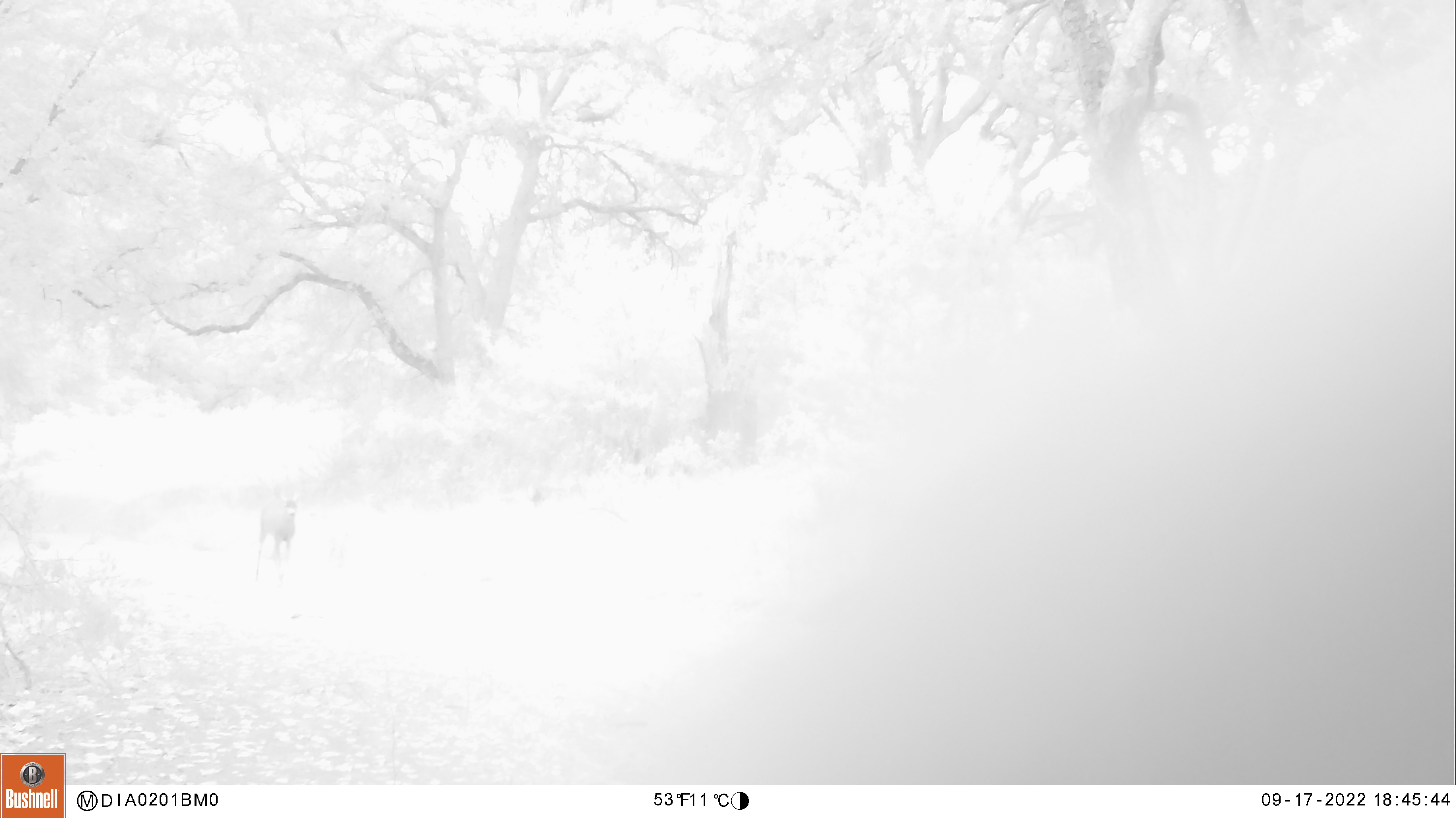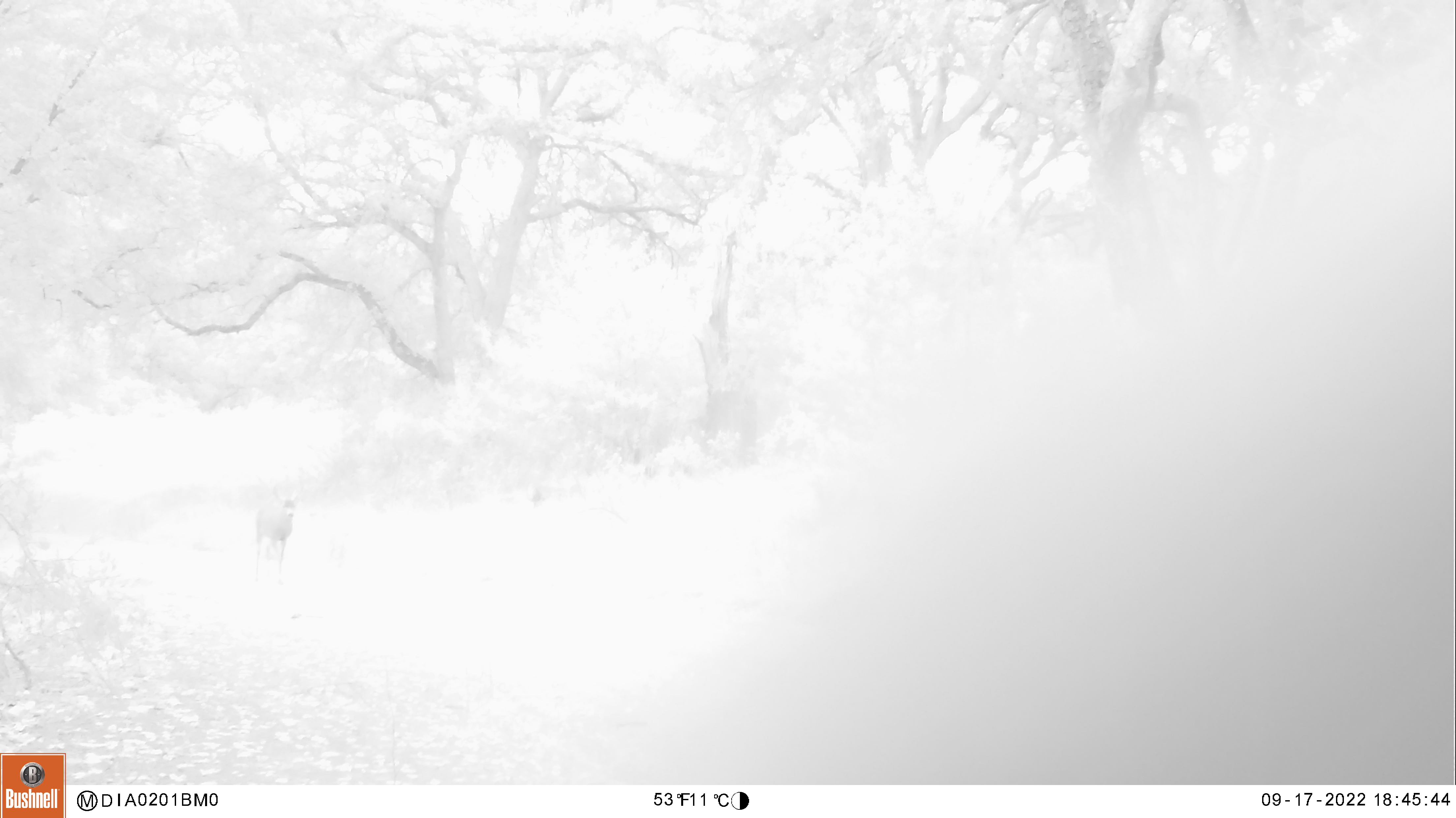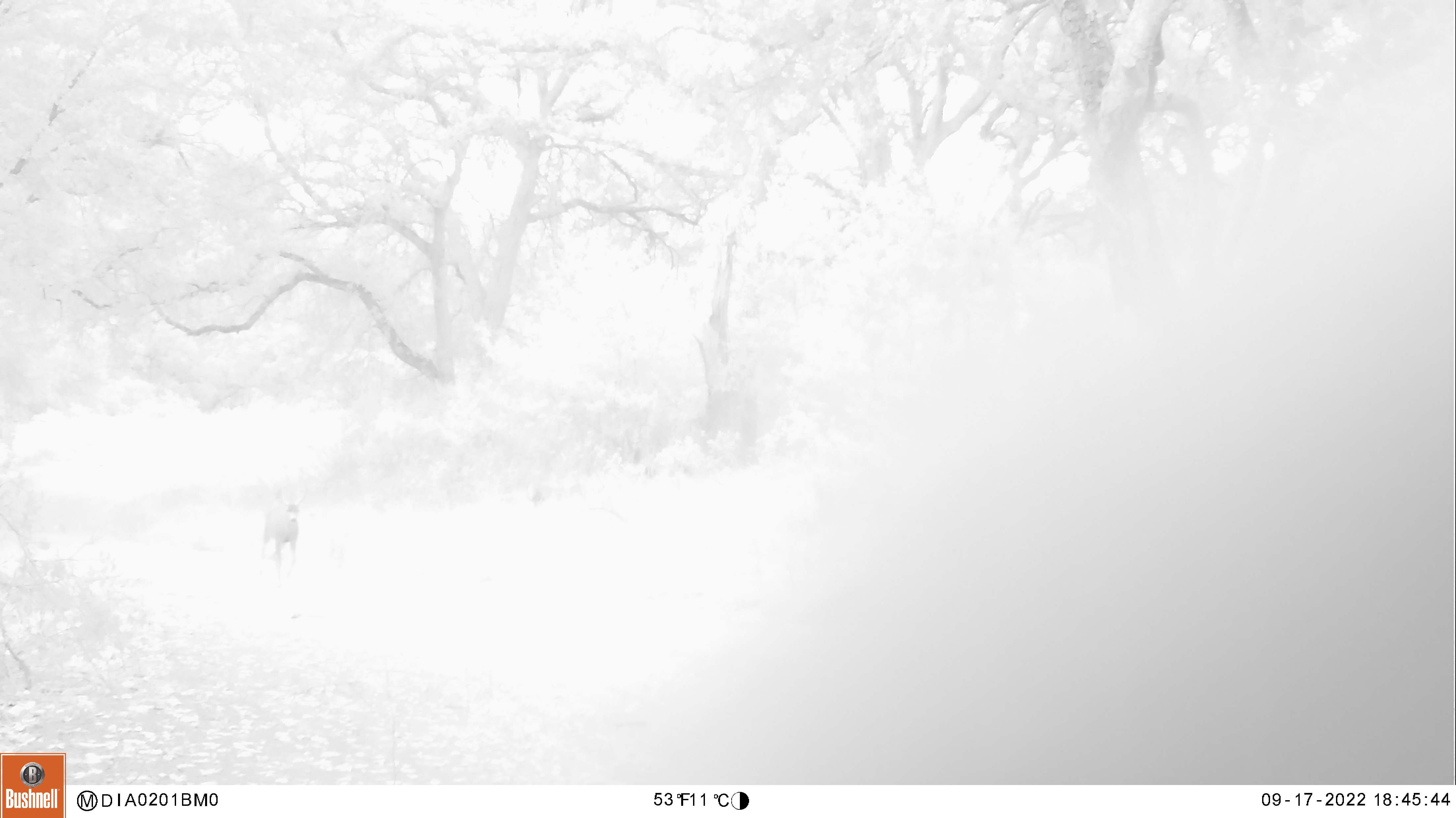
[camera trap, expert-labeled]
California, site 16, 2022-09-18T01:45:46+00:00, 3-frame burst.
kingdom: Animalia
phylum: Chordata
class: Mammalia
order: Artiodactyla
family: Cervidae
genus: Odocoileus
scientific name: Odocoileus hemionus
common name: mule deer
Mule deer (Odocoileus hemionus).